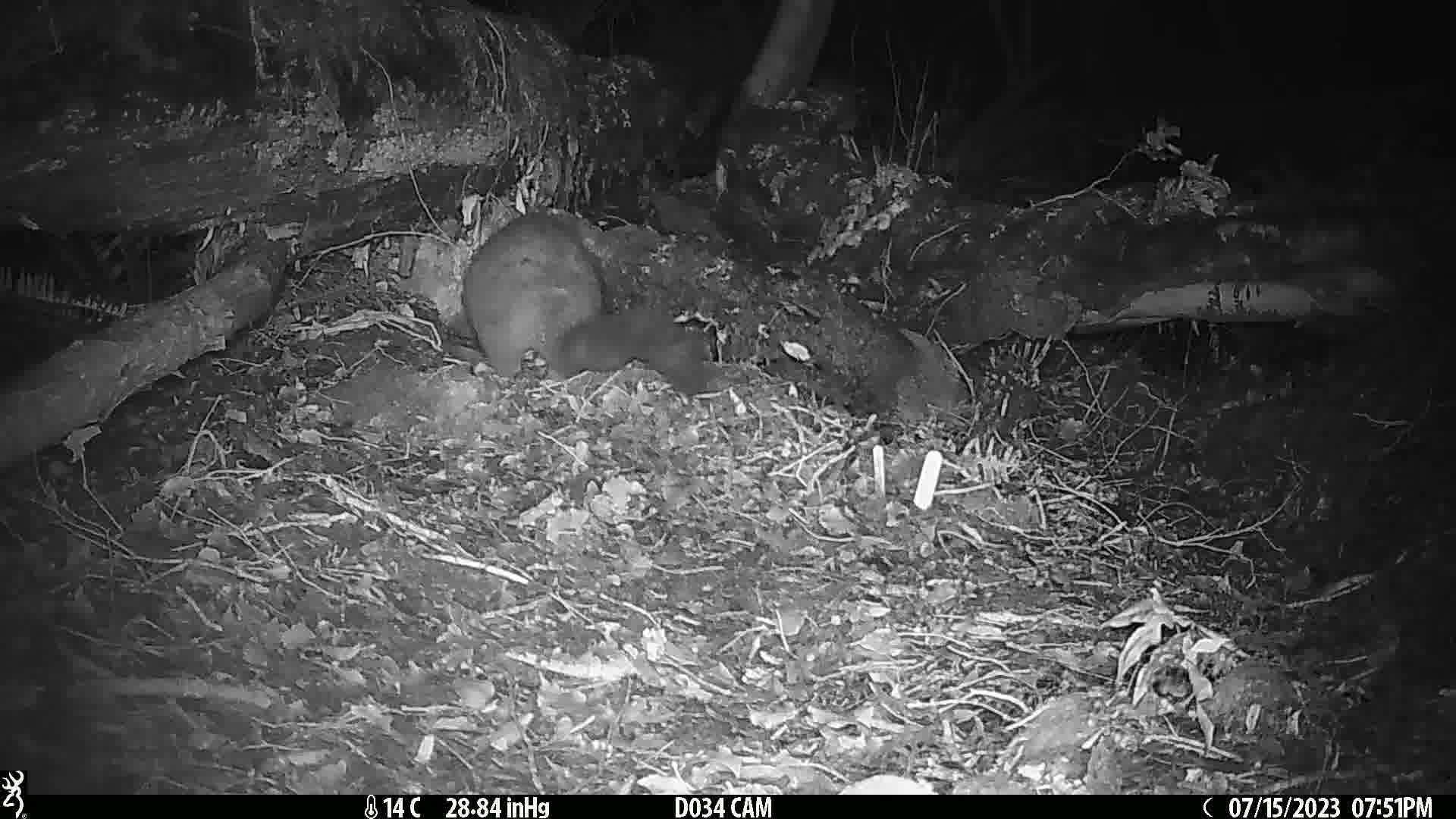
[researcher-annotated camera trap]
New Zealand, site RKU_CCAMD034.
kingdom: Animalia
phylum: Chordata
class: Mammalia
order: Diprotodontia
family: Phalangeridae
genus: Trichosurus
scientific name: Trichosurus vulpecula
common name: common brushtail possum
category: possum